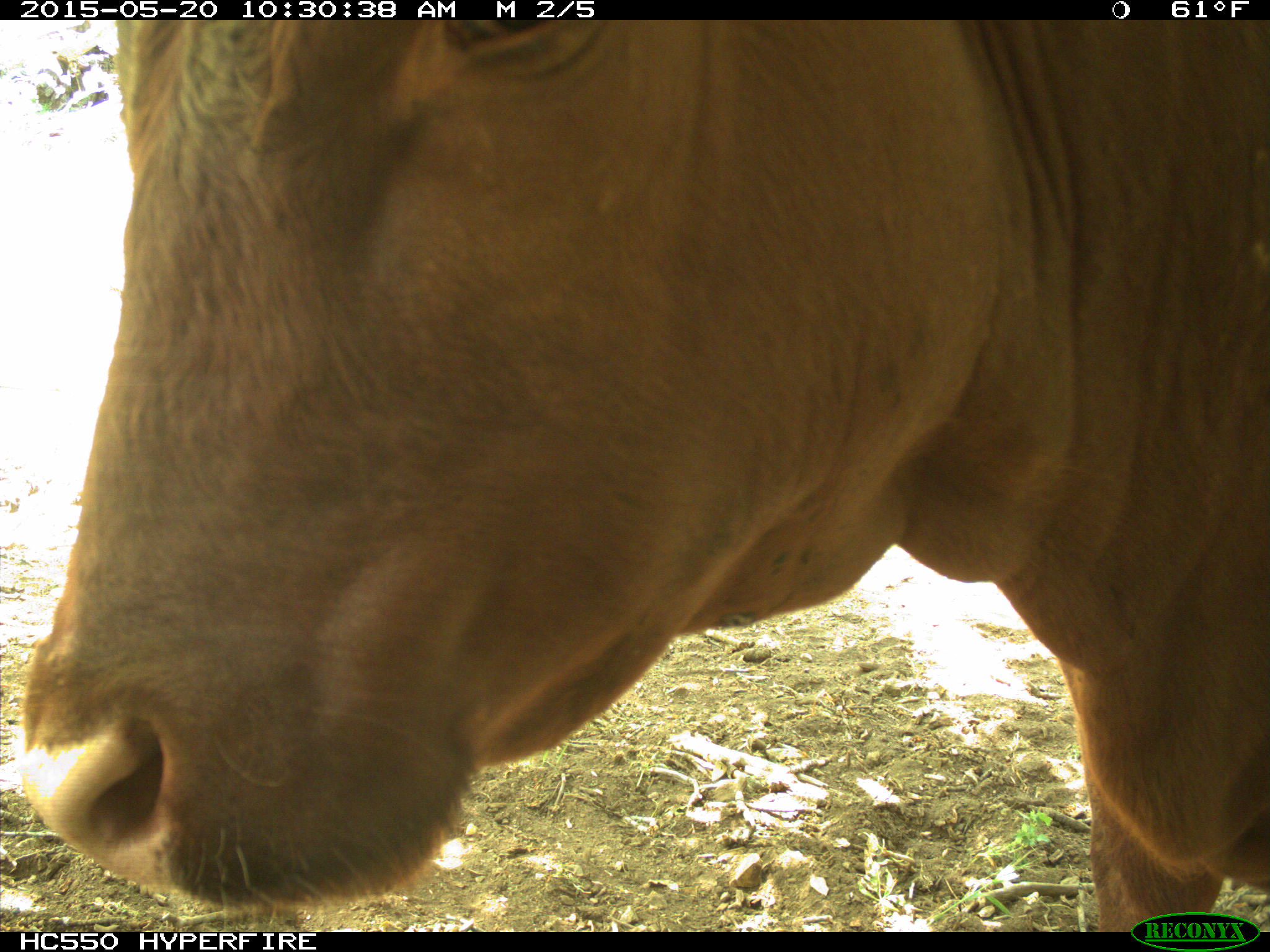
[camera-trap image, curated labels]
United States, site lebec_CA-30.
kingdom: Animalia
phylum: Chordata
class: Mammalia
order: Artiodactyla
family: Bovidae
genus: Bos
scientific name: Bos taurus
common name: domestic cow